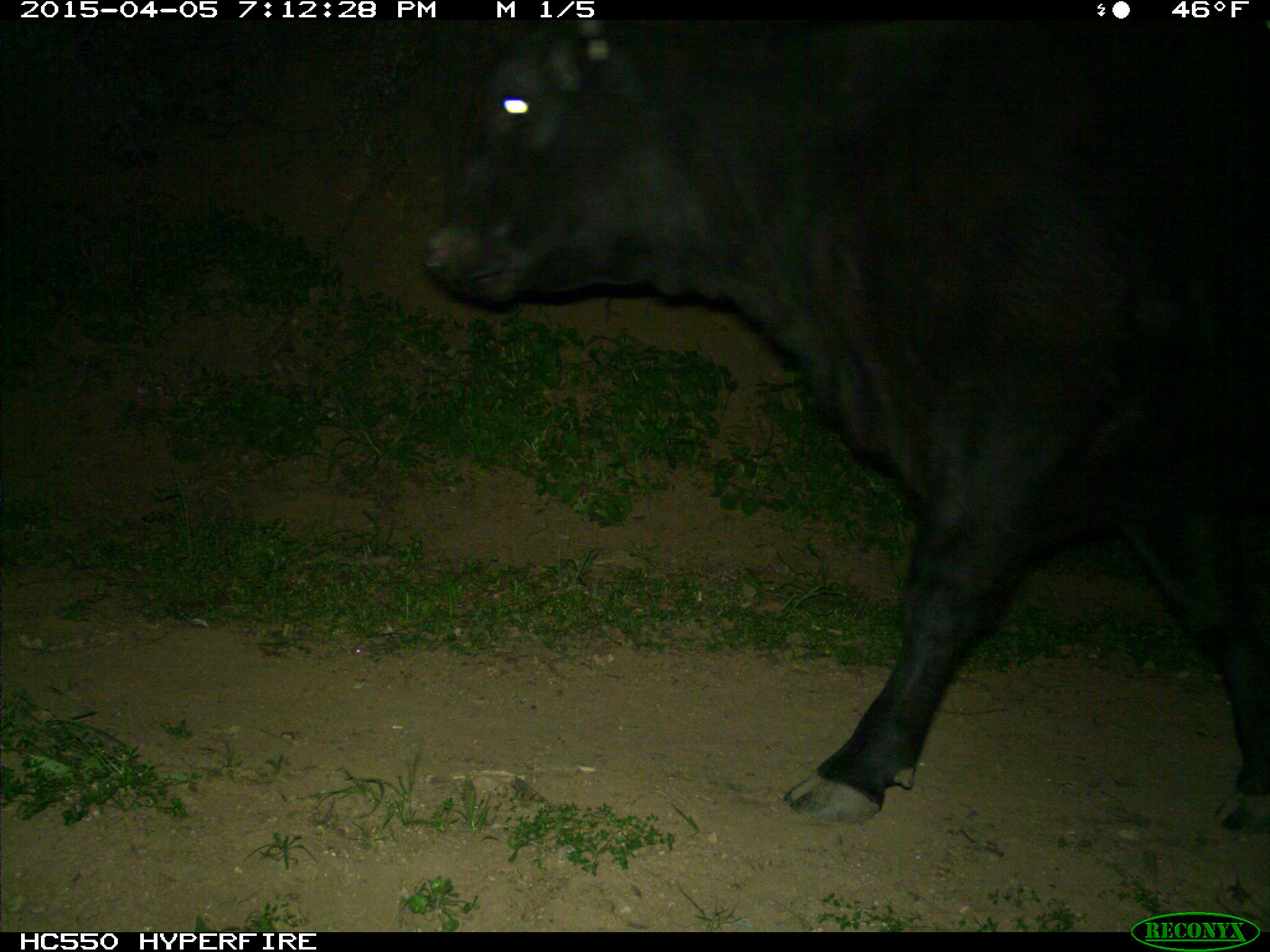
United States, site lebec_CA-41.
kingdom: Animalia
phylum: Chordata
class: Mammalia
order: Artiodactyla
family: Bovidae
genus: Bos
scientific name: Bos taurus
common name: domestic cow